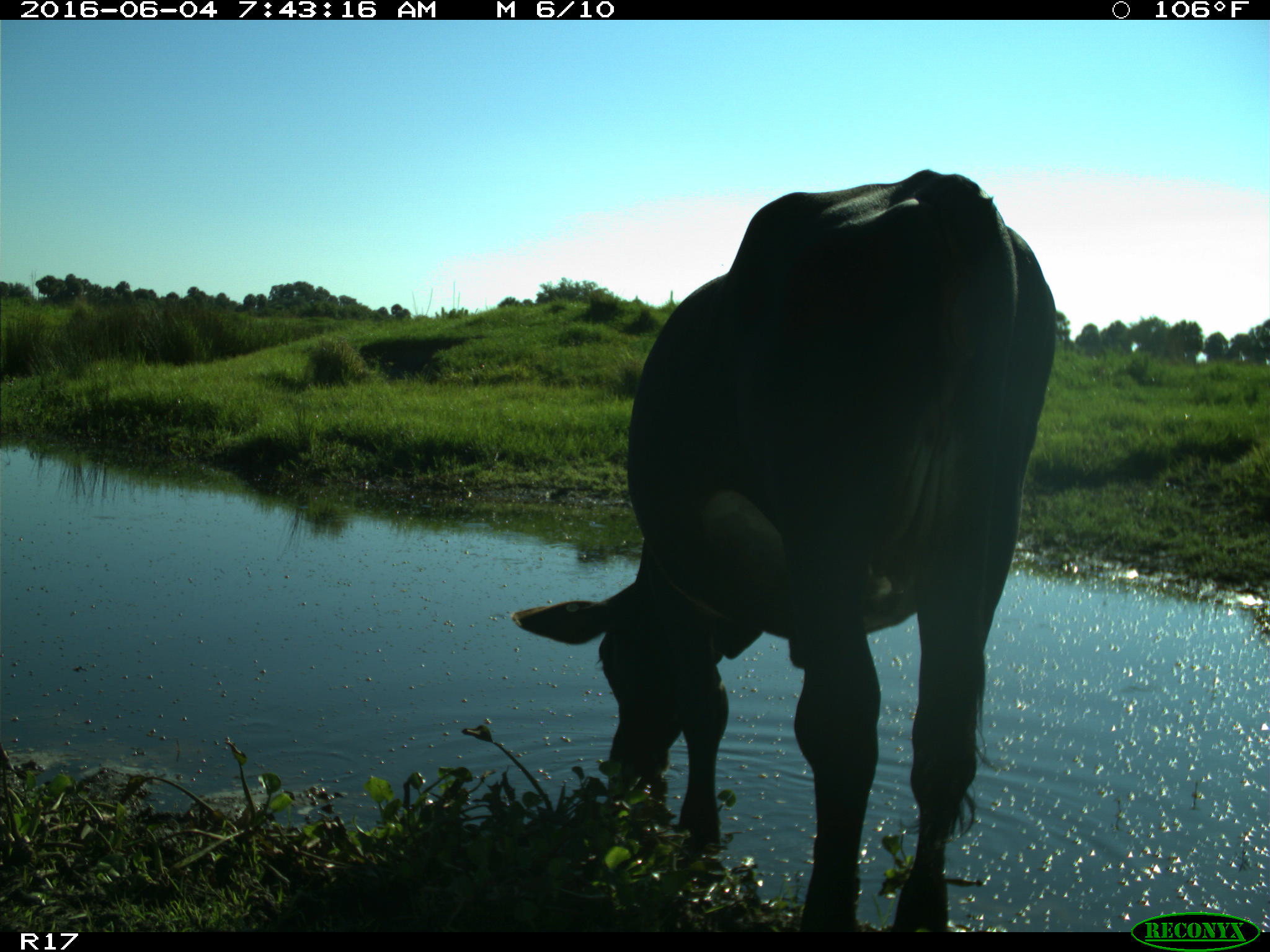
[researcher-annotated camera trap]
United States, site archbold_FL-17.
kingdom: Animalia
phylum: Chordata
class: Mammalia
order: Artiodactyla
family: Bovidae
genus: Bos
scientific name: Bos taurus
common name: domestic cow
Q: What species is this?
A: Bos taurus (domestic cow).